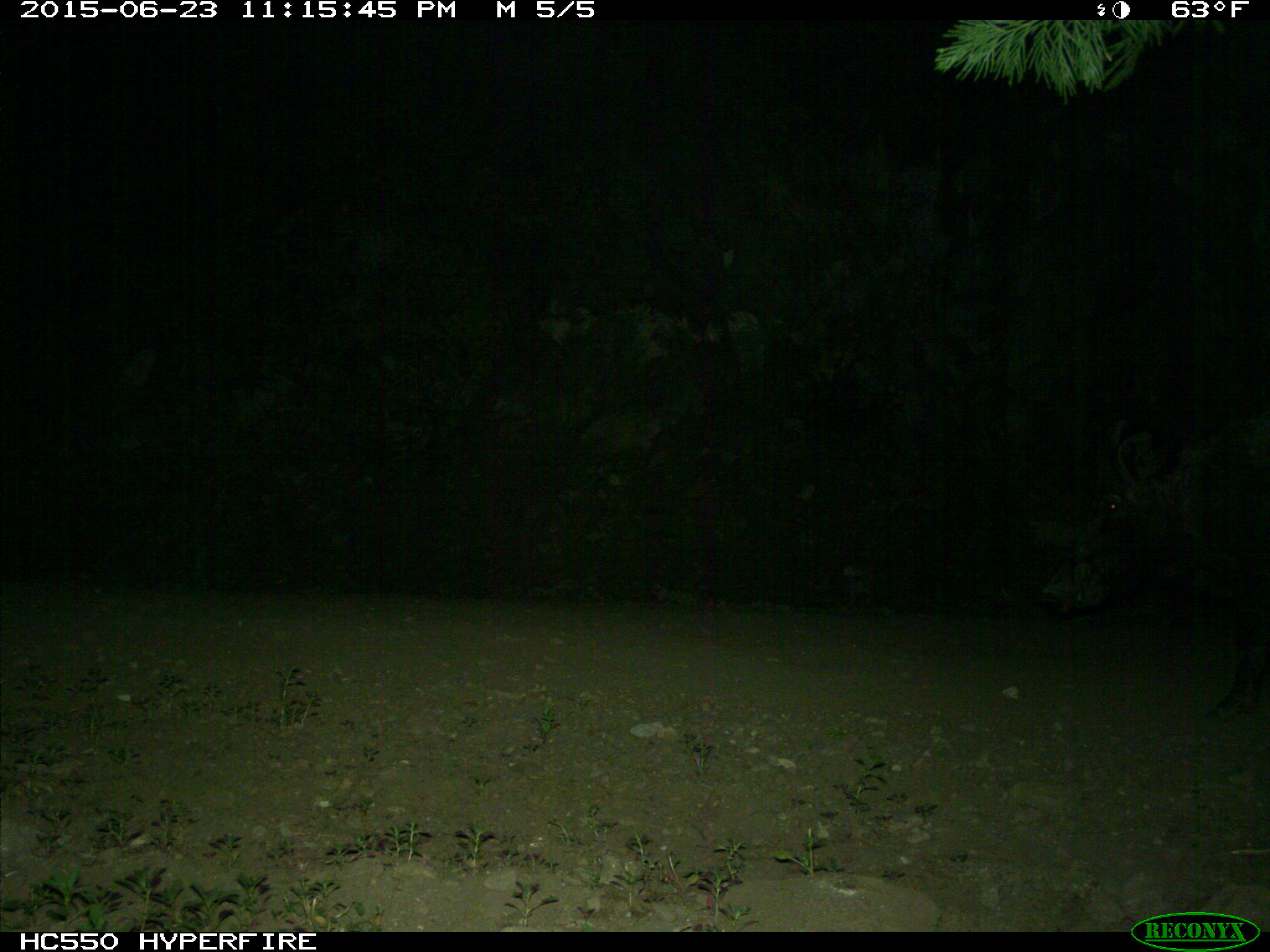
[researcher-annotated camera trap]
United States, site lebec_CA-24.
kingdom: Animalia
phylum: Chordata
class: Mammalia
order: Artiodactyla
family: Suidae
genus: Sus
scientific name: Sus scrofa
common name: wild boar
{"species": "Sus scrofa (wild boar)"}